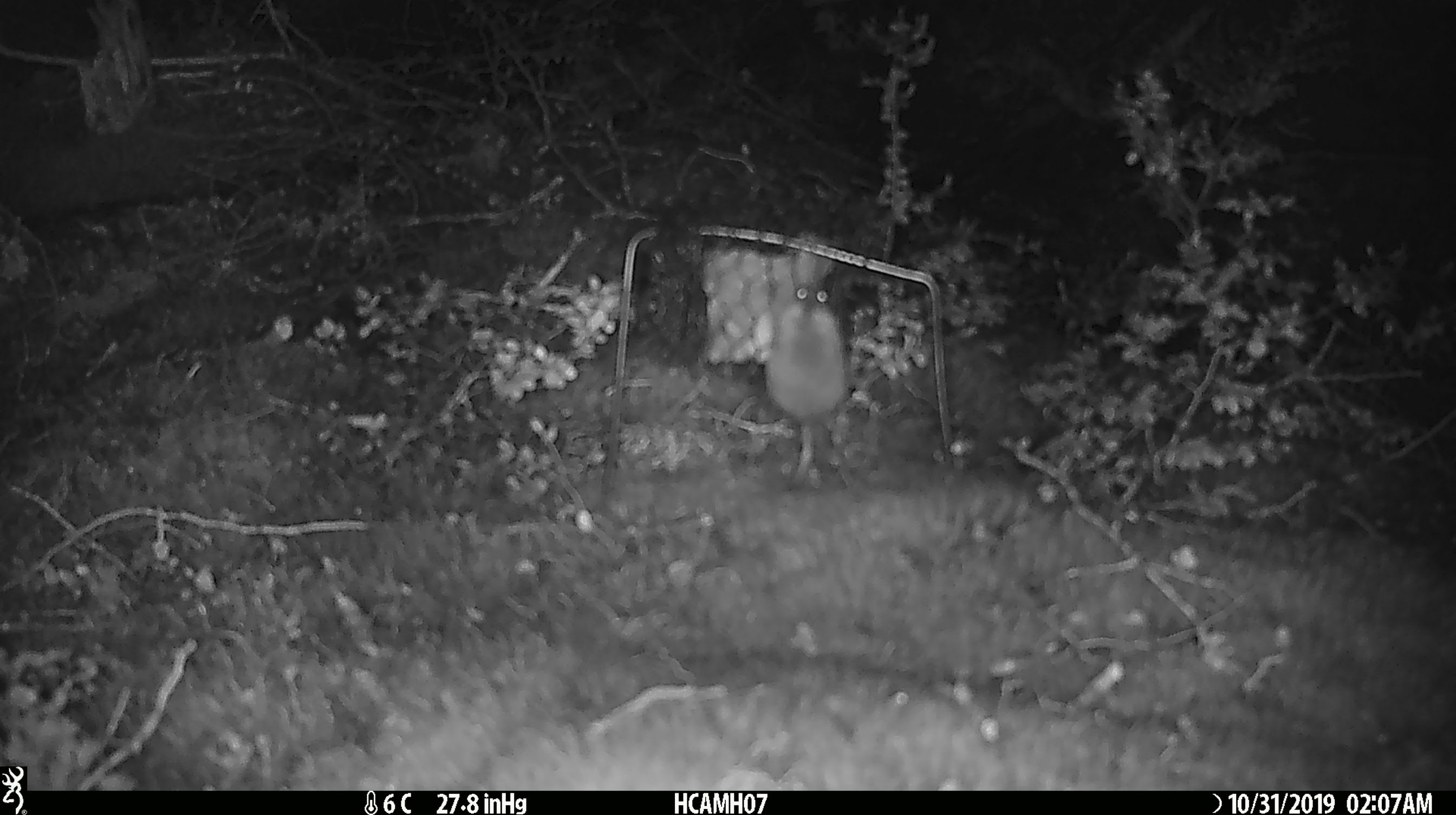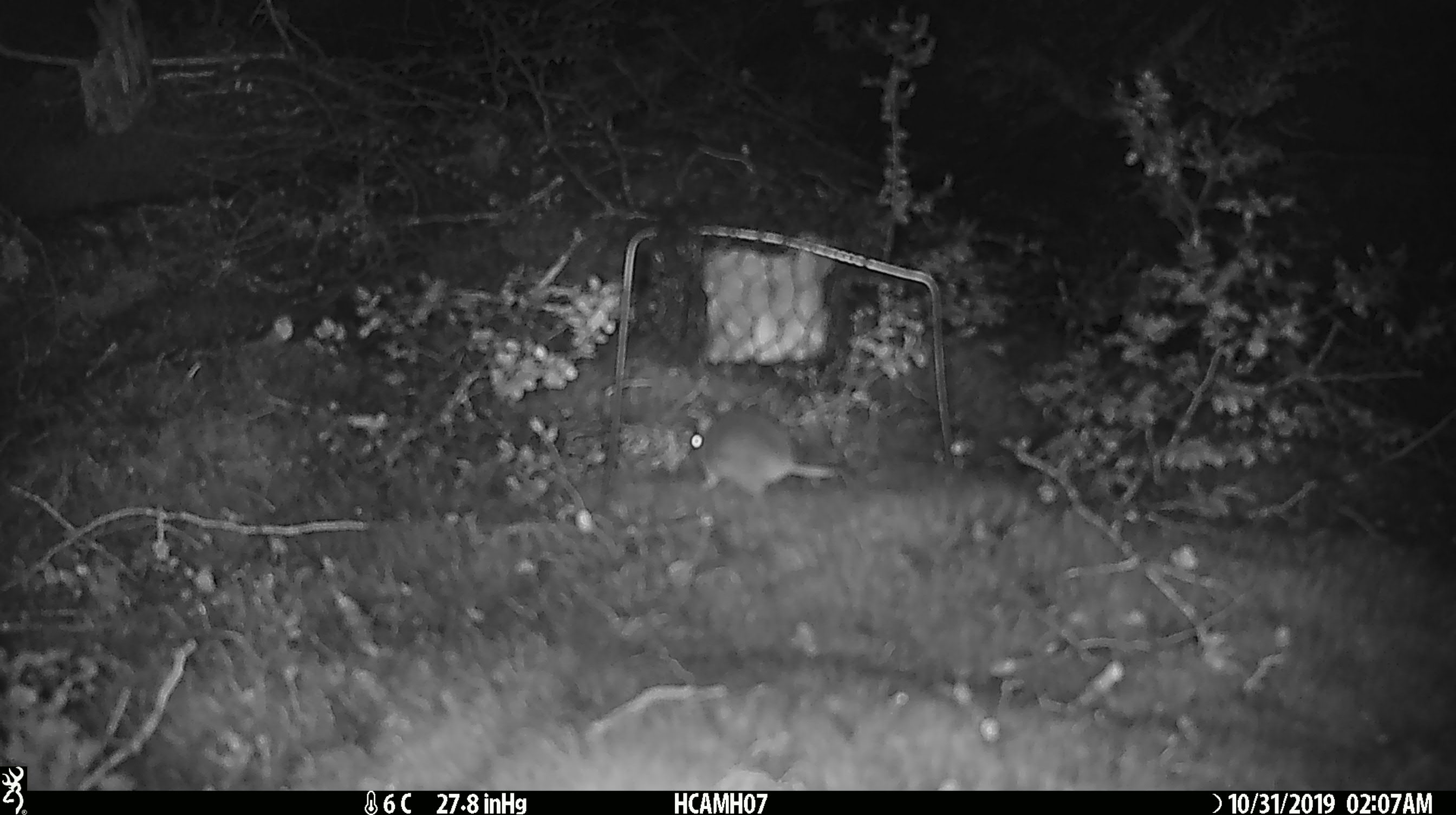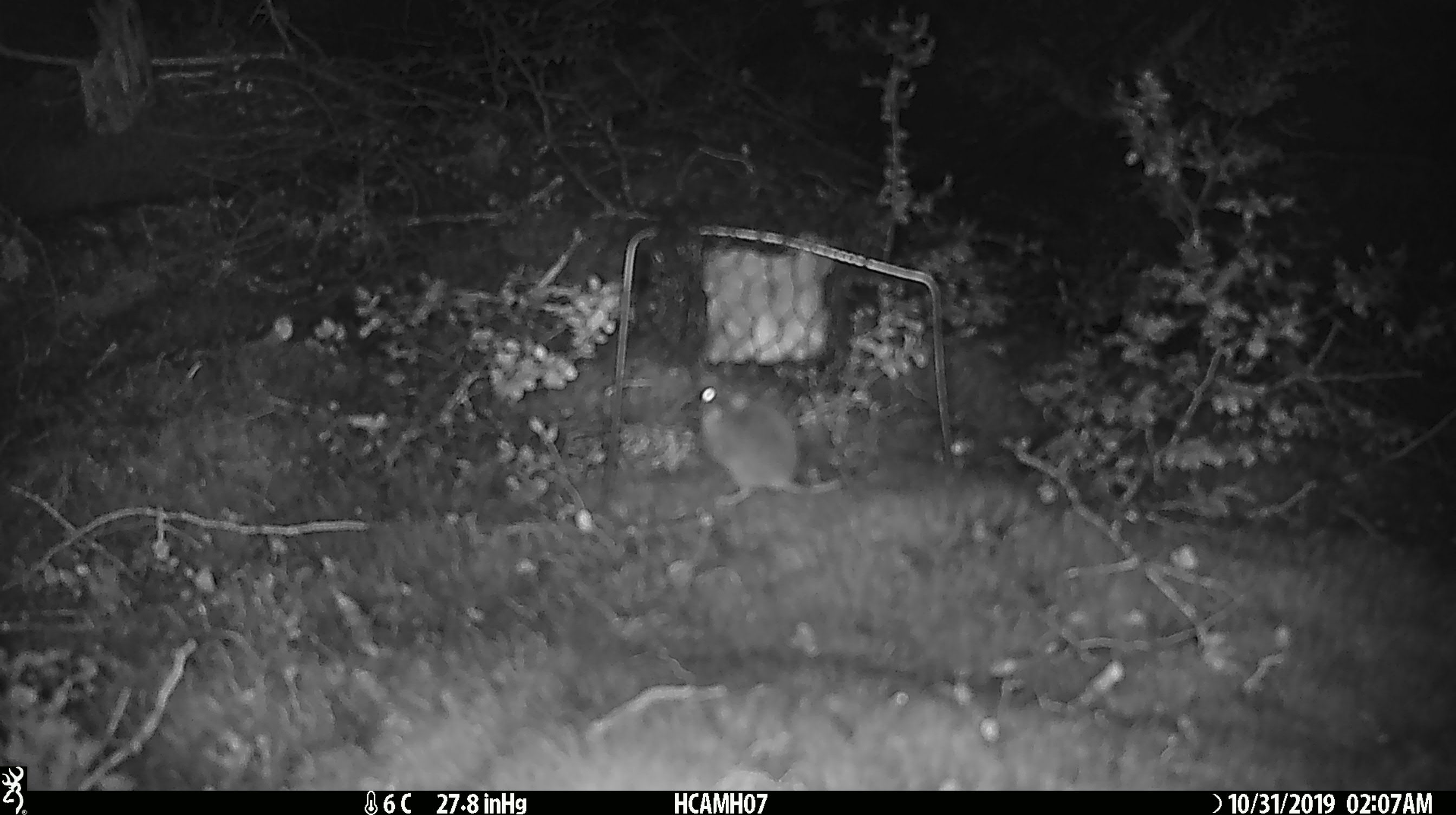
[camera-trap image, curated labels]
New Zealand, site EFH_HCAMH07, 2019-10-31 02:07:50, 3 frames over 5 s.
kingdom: Animalia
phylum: Chordata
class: Mammalia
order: Rodentia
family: Muridae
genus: Mus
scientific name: Mus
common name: mouse